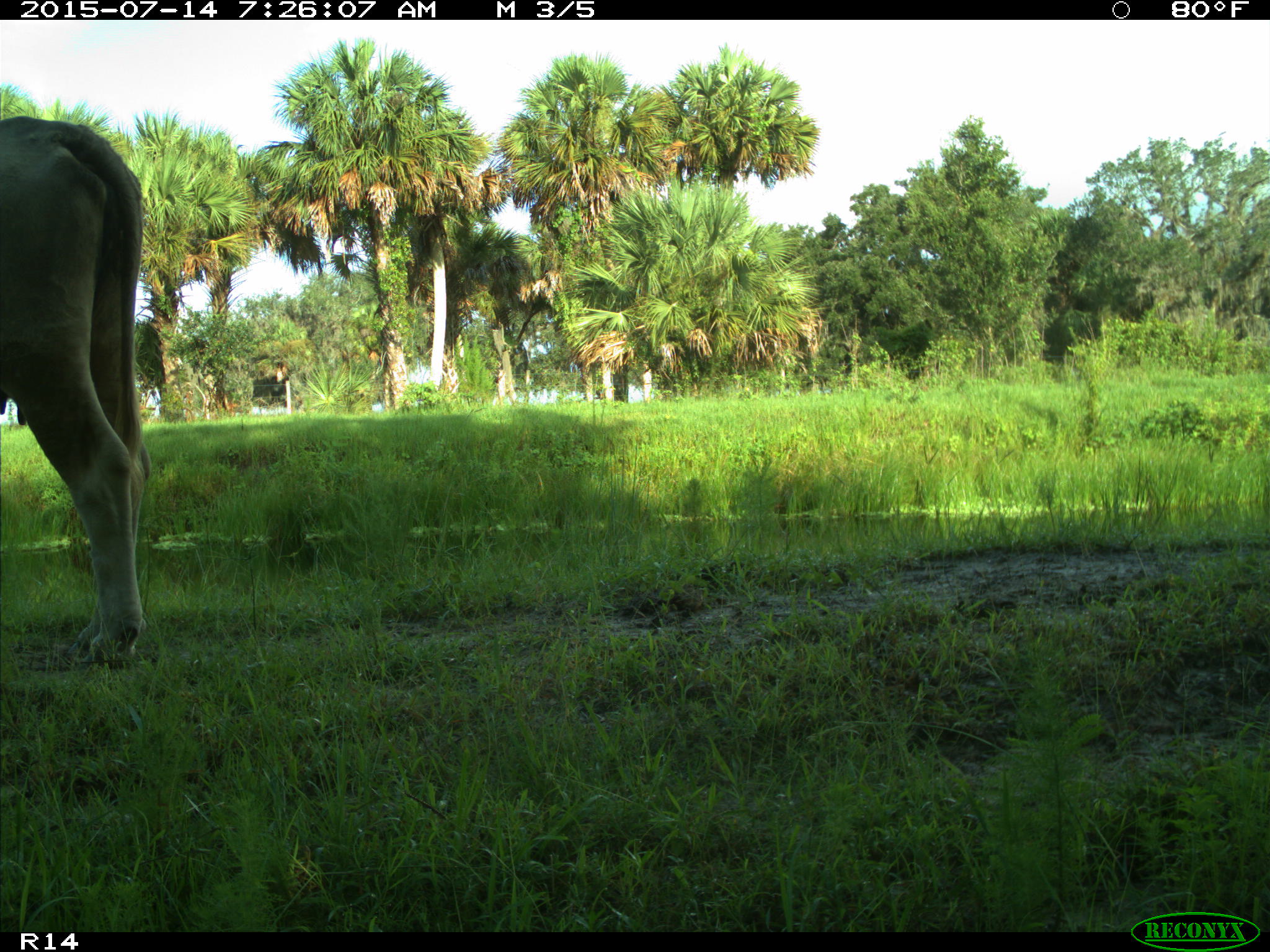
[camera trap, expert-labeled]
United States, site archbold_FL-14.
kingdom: Animalia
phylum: Chordata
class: Mammalia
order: Artiodactyla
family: Bovidae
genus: Bos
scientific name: Bos taurus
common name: domestic cow